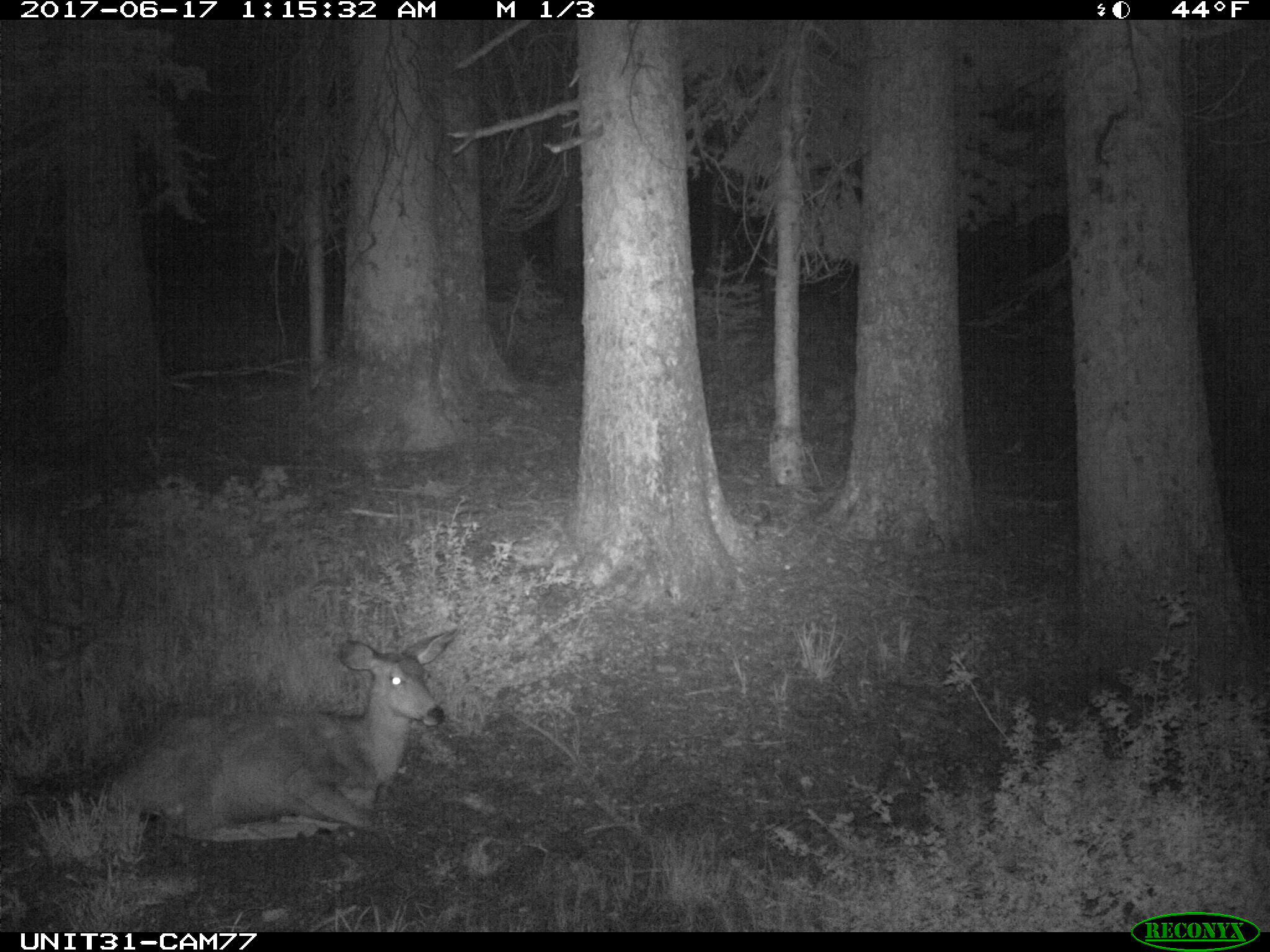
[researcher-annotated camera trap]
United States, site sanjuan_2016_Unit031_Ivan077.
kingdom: Animalia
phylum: Chordata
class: Mammalia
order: Artiodactyla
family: Cervidae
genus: Odocoileus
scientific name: Odocoileus hemionus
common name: mule deer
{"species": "Odocoileus hemionus (mule deer)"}